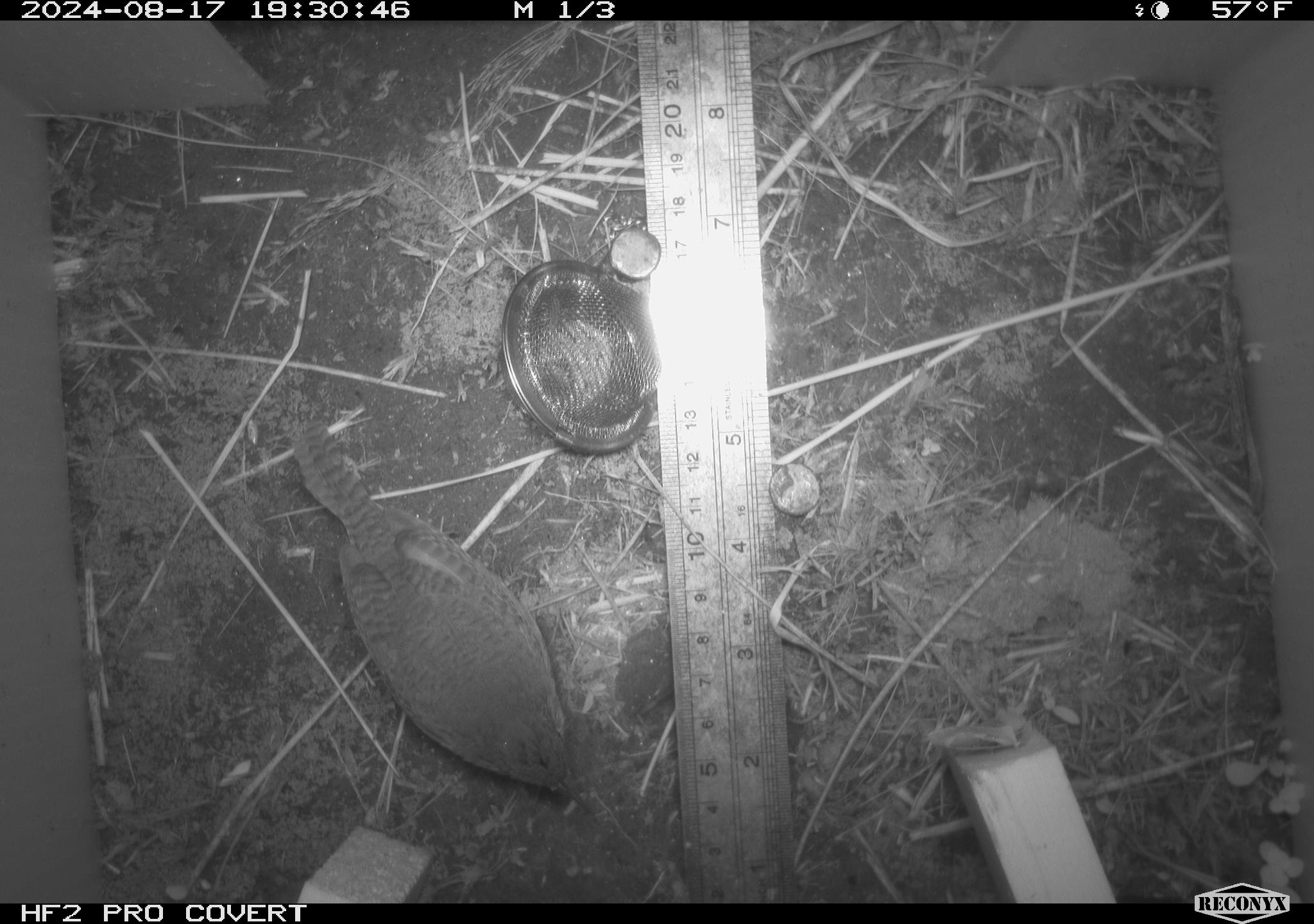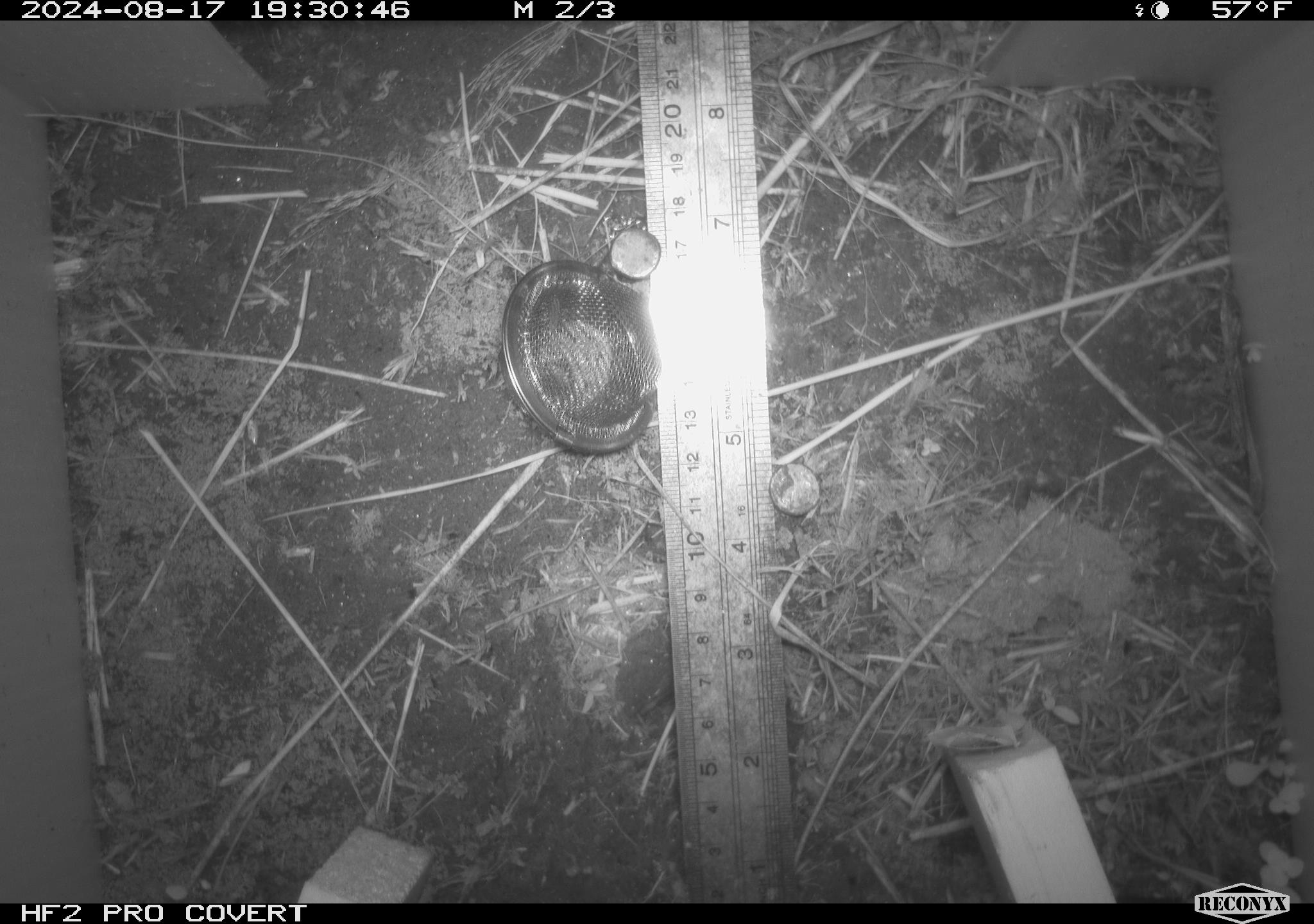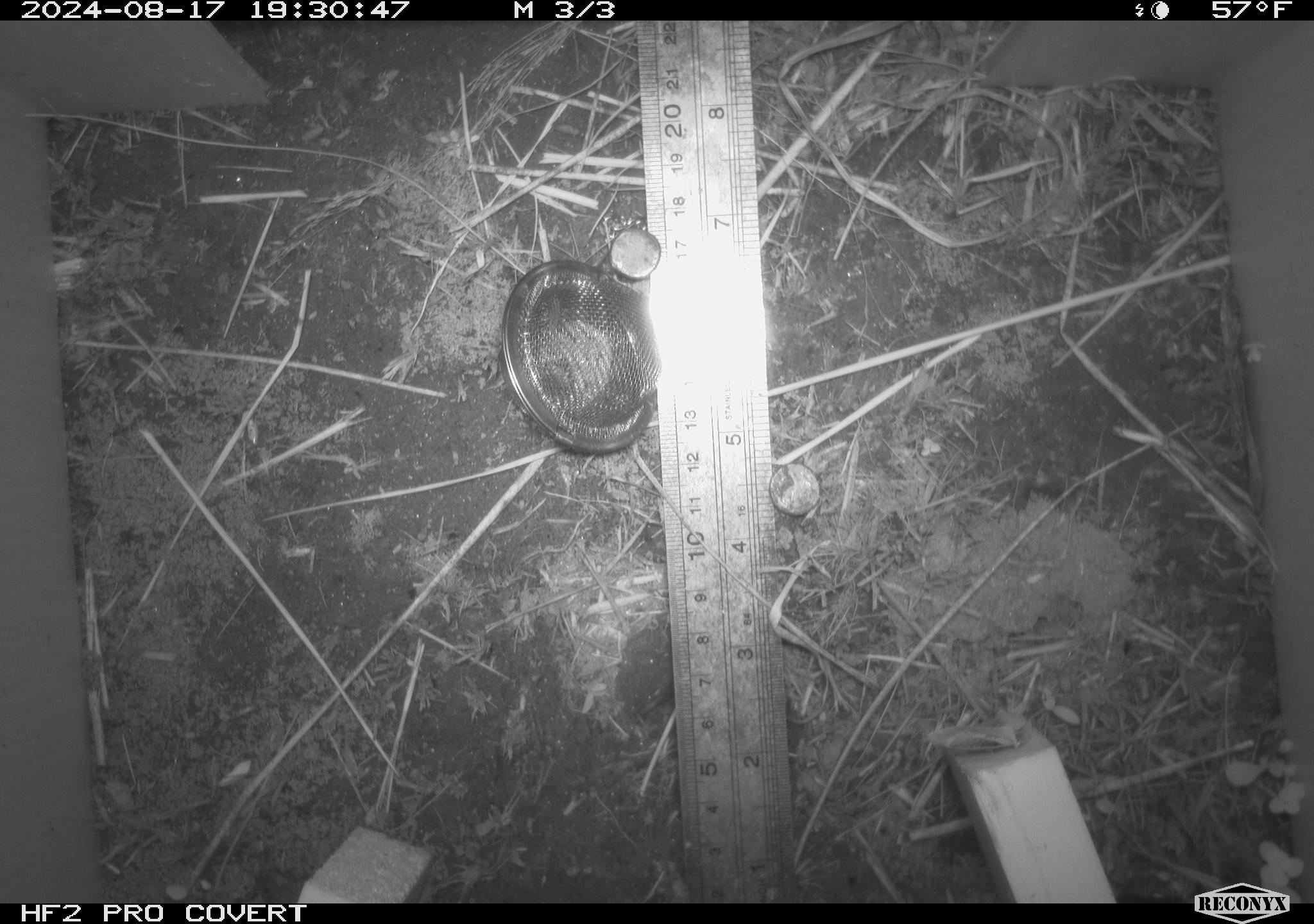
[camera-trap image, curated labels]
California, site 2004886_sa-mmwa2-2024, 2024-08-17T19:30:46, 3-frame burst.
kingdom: Animalia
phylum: Chordata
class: Aves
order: Passeriformes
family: Troglodytidae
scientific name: Troglodytidae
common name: wren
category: troglodytidae family